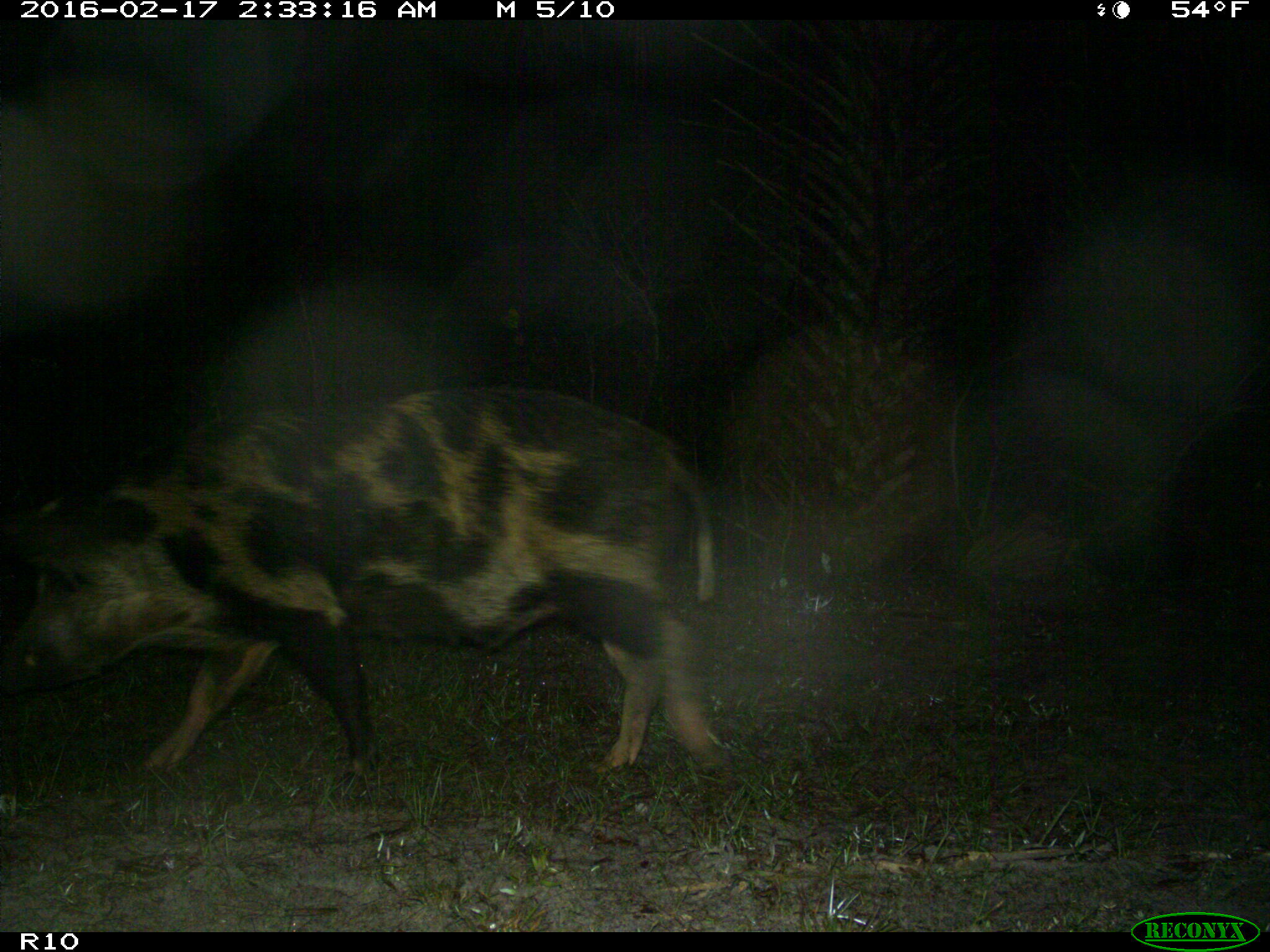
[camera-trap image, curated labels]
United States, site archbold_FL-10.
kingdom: Animalia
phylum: Chordata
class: Mammalia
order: Artiodactyla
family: Suidae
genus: Sus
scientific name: Sus scrofa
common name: wild boar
Sus scrofa (wild boar).